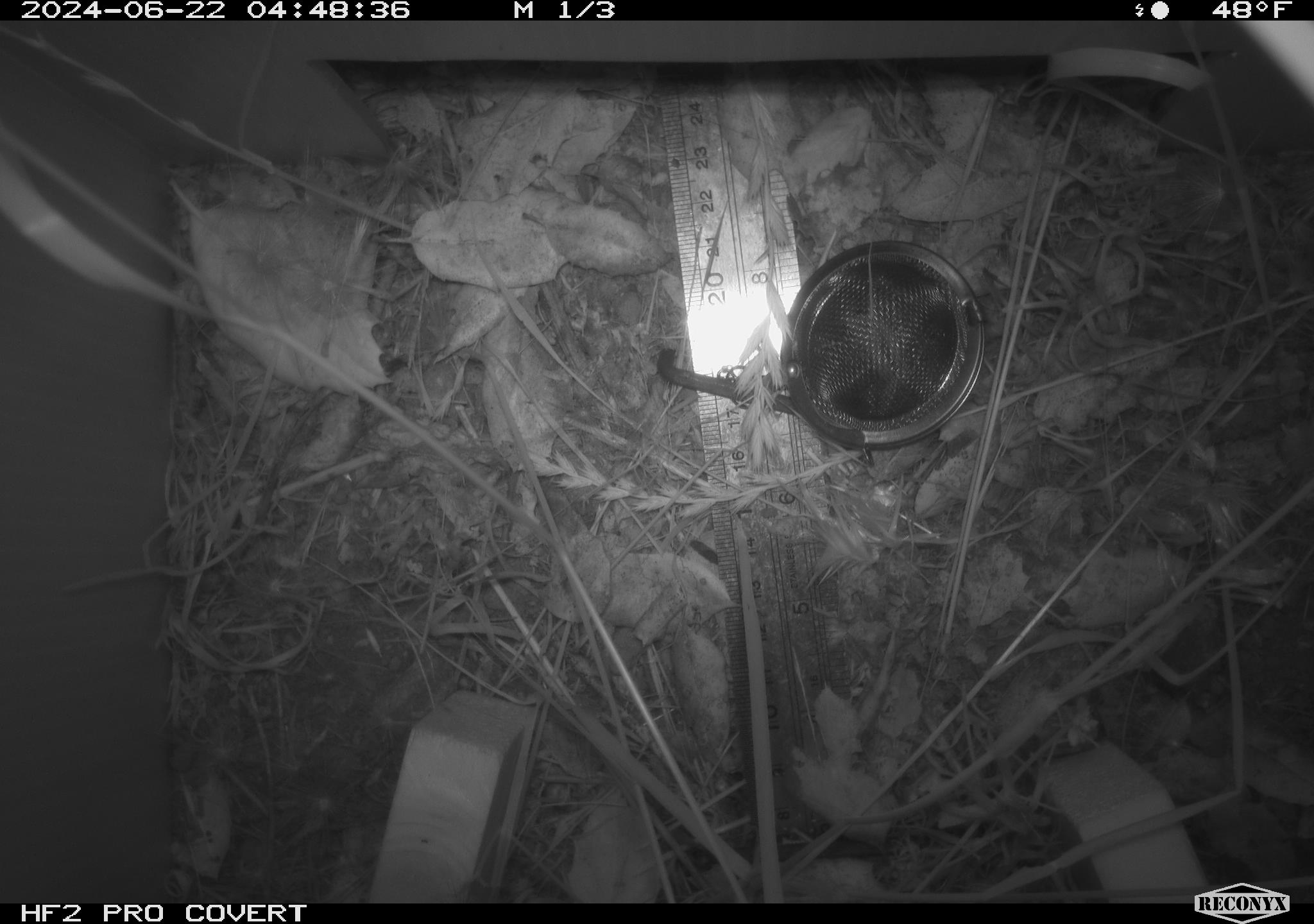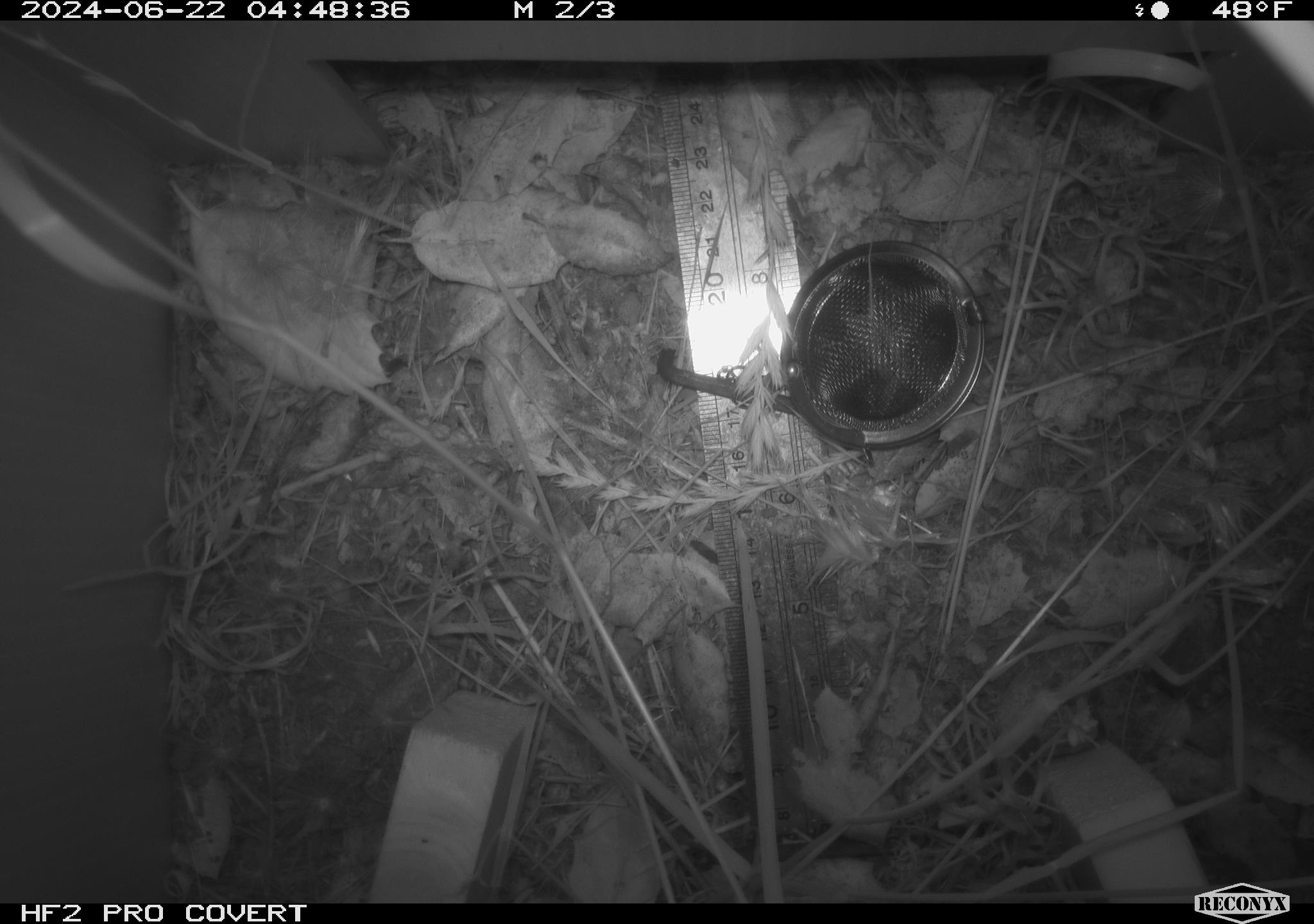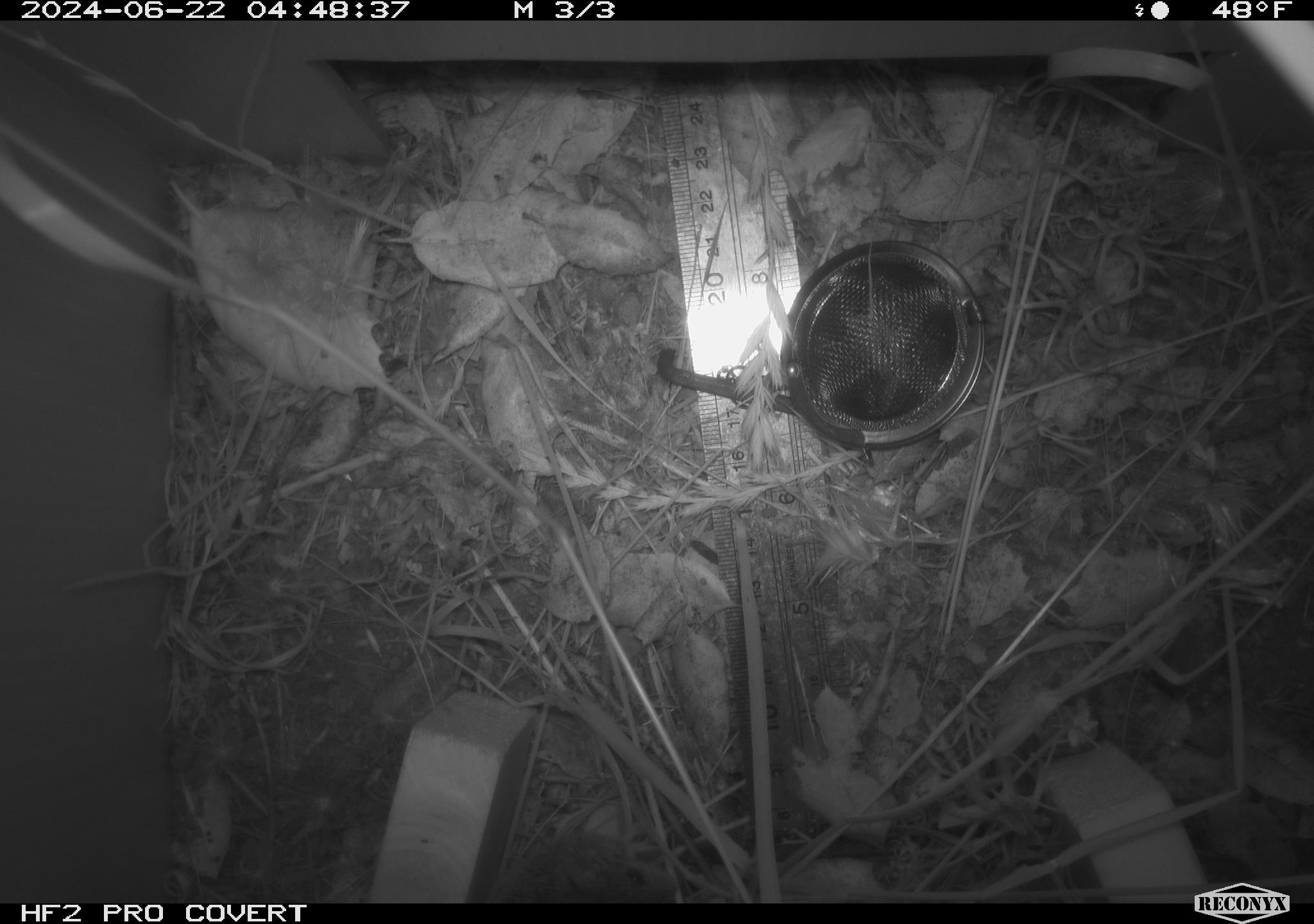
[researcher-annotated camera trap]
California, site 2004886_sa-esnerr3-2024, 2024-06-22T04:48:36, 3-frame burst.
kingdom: Animalia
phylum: Chordata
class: Mammalia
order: Rodentia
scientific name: Rodentia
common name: rodent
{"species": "rodent (Rodentia)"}